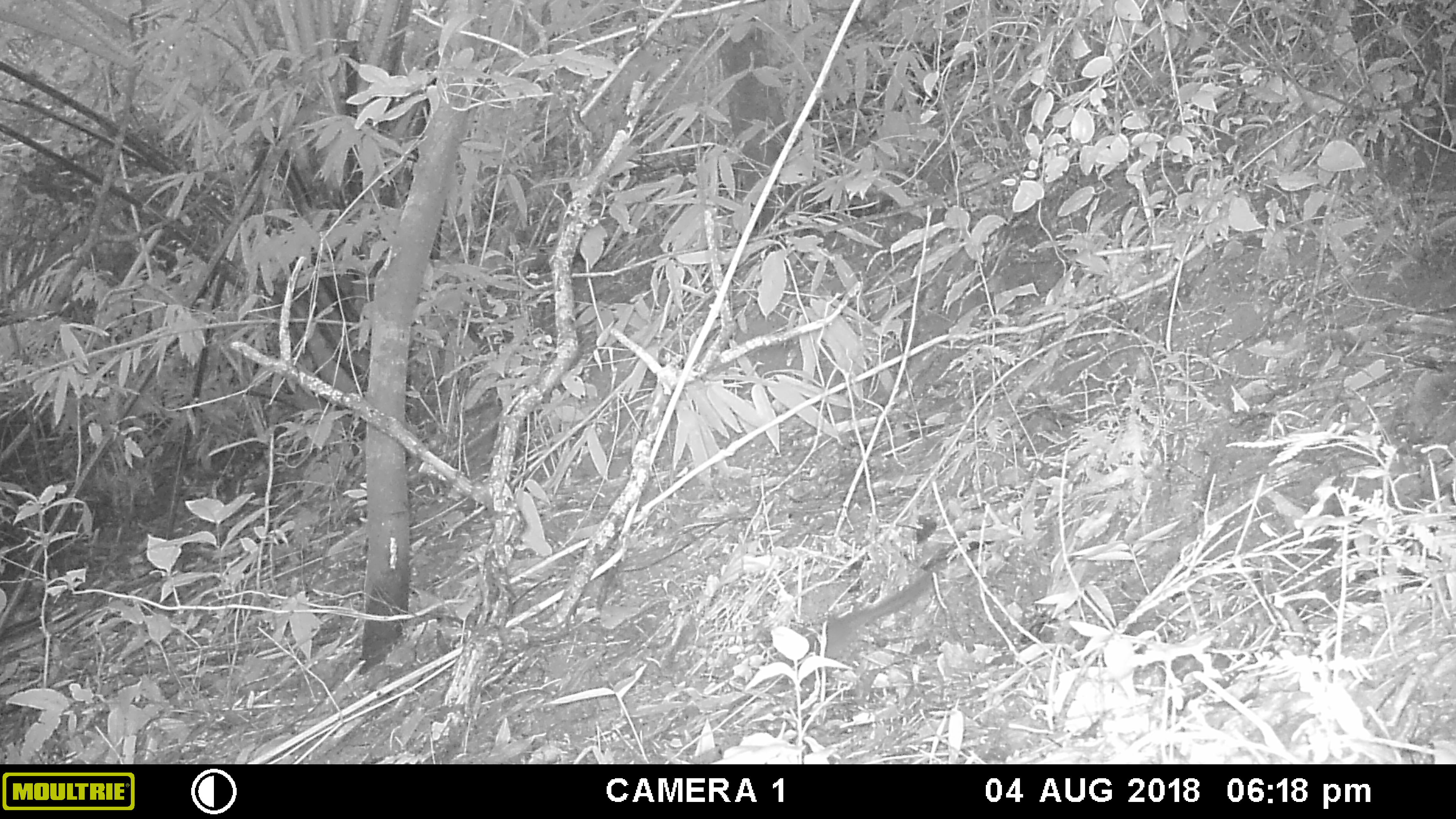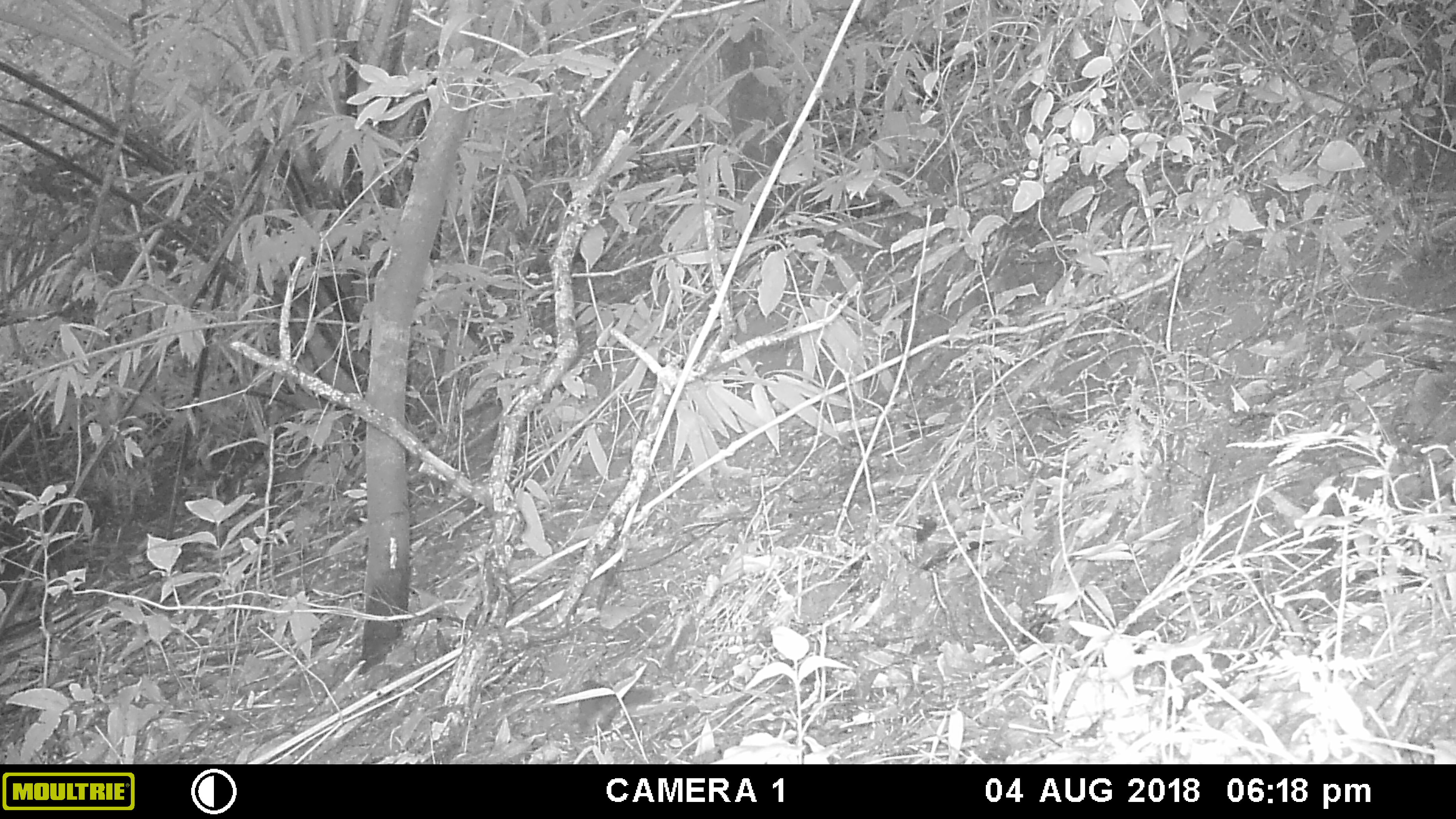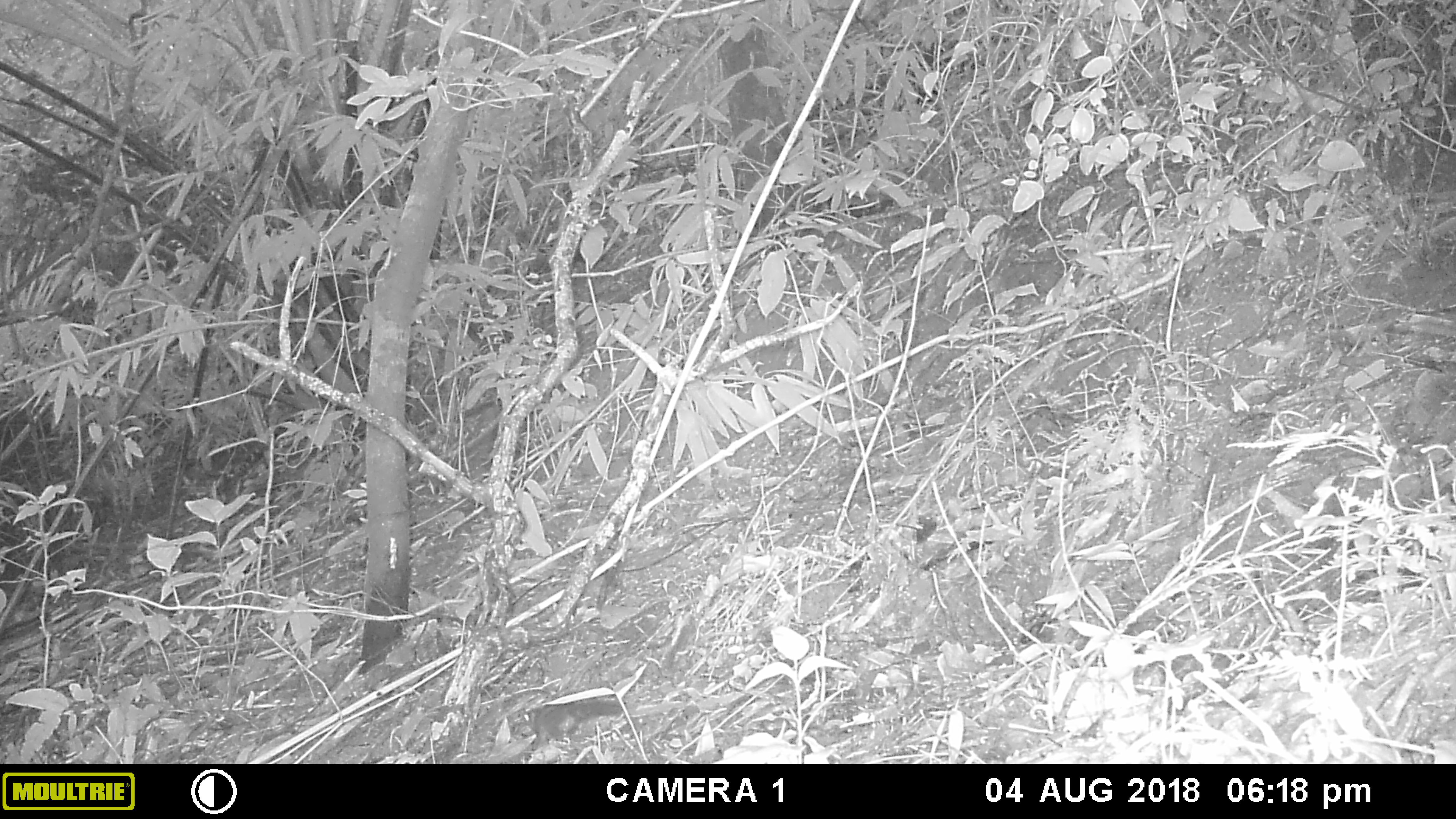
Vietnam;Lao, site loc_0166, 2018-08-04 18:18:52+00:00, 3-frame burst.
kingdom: Animalia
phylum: Chordata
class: Mammalia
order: Scandentia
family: Tupaiidae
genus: Tupaia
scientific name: Tupaia belangeri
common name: northern treeshrew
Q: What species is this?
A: Northern treeshrew (Tupaia belangeri).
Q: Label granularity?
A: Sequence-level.